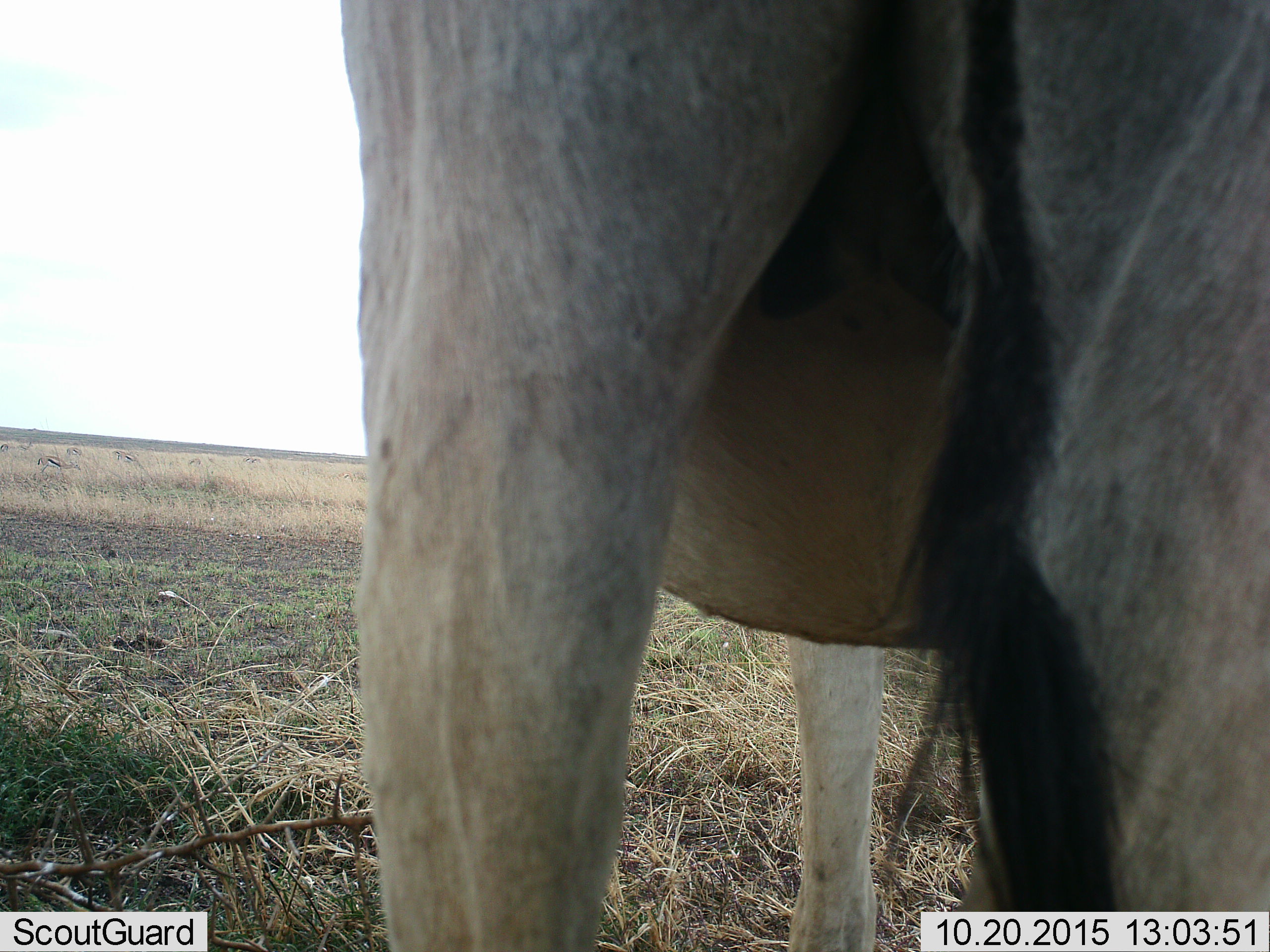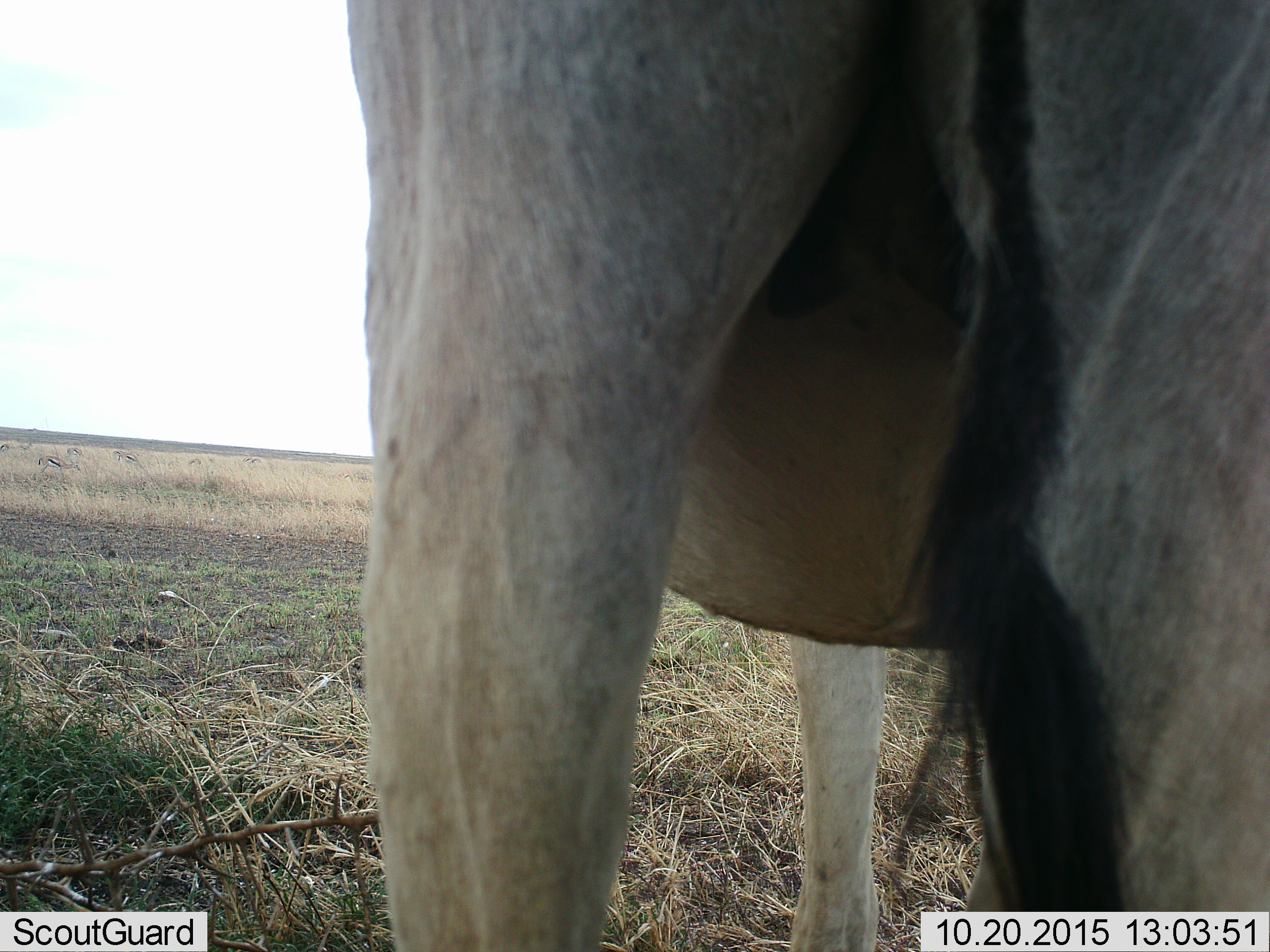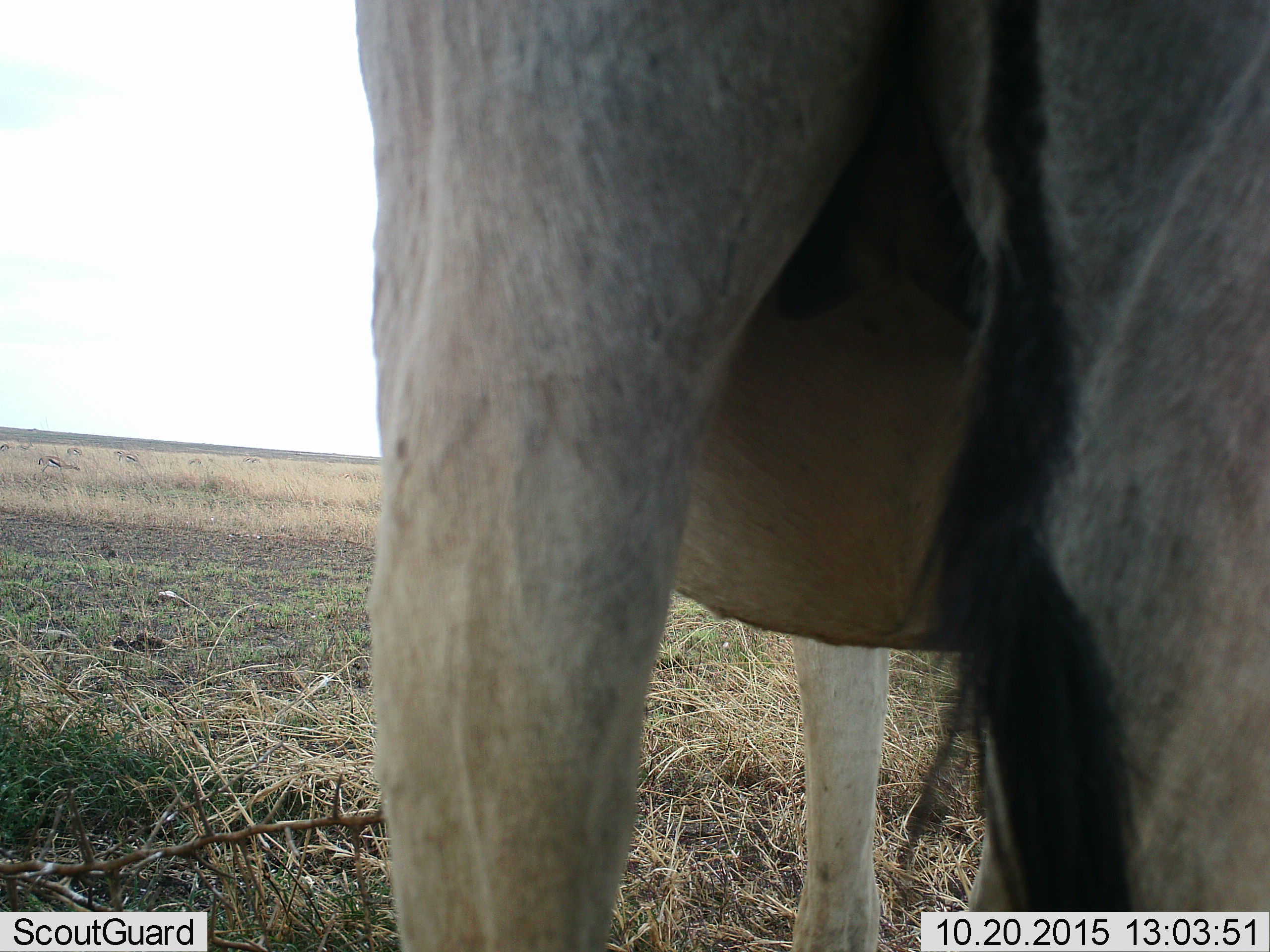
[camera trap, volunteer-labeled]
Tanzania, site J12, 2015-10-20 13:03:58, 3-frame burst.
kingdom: Animalia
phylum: Chordata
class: Mammalia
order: Artiodactyla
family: Bovidae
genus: Eudorcas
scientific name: Eudorcas thomsonii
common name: thomson's gazelle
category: gazellethomsons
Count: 10.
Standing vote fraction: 75%.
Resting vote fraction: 0%.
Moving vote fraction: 0%.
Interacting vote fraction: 0%.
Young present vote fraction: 0%.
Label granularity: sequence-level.